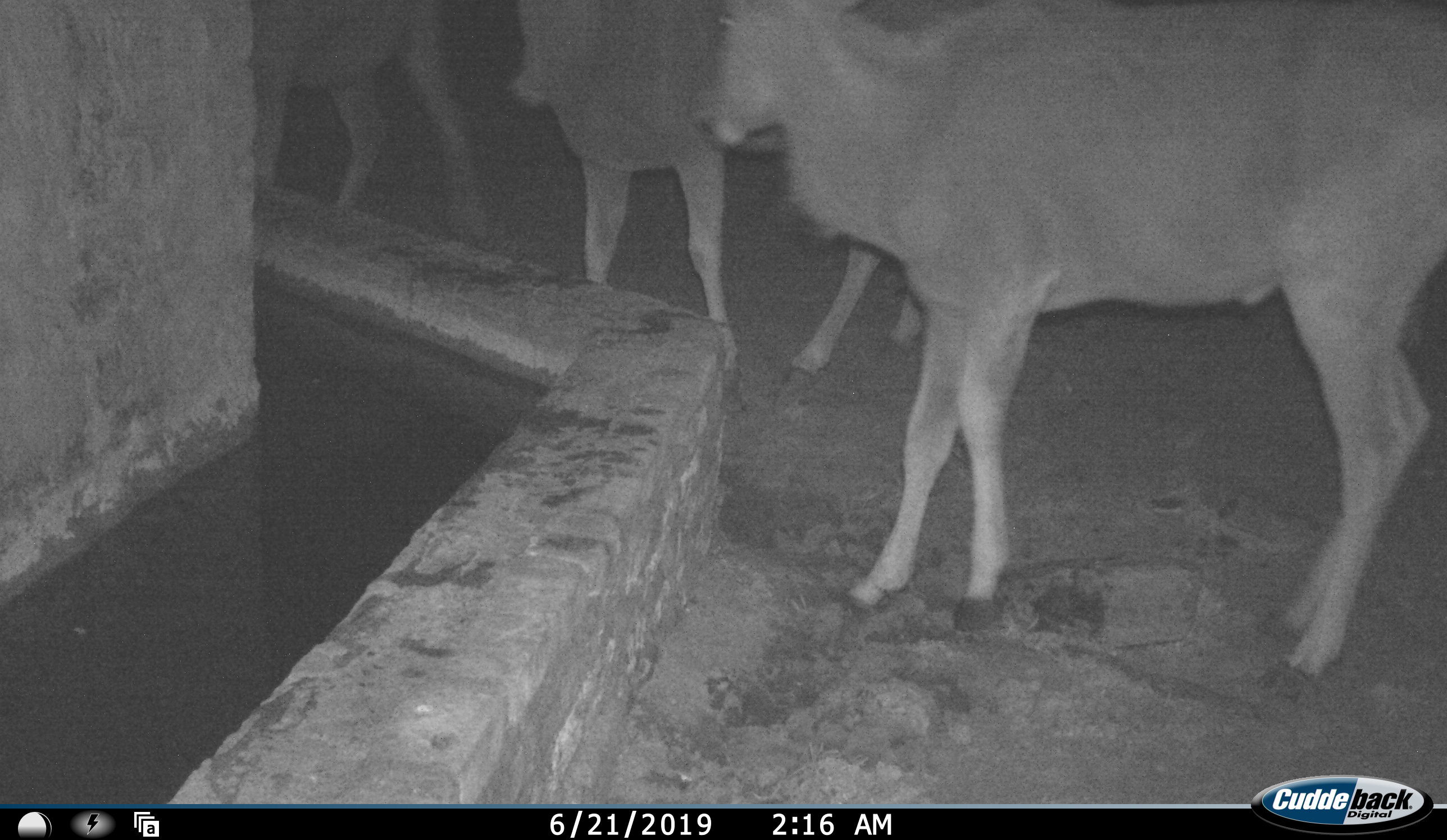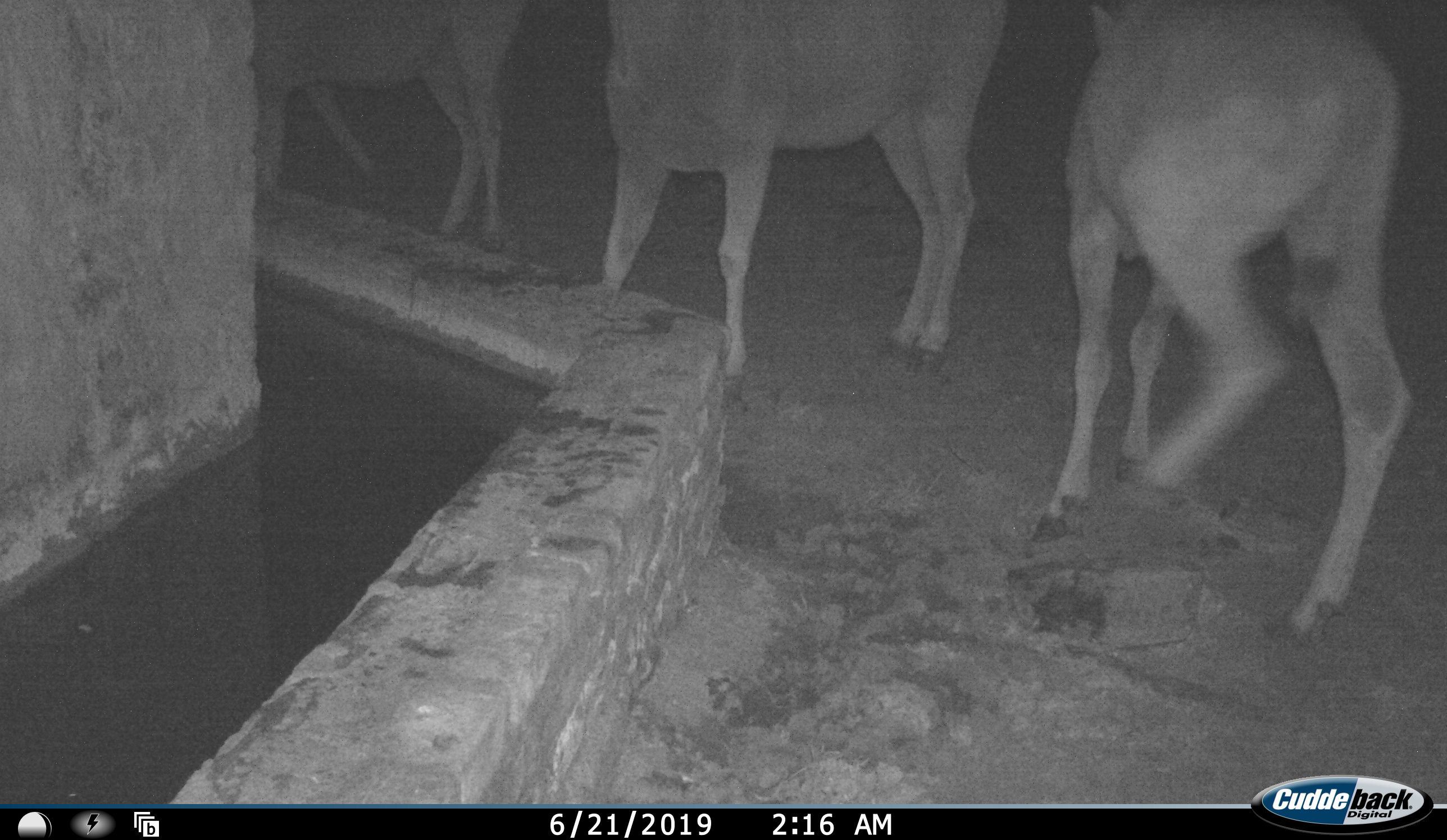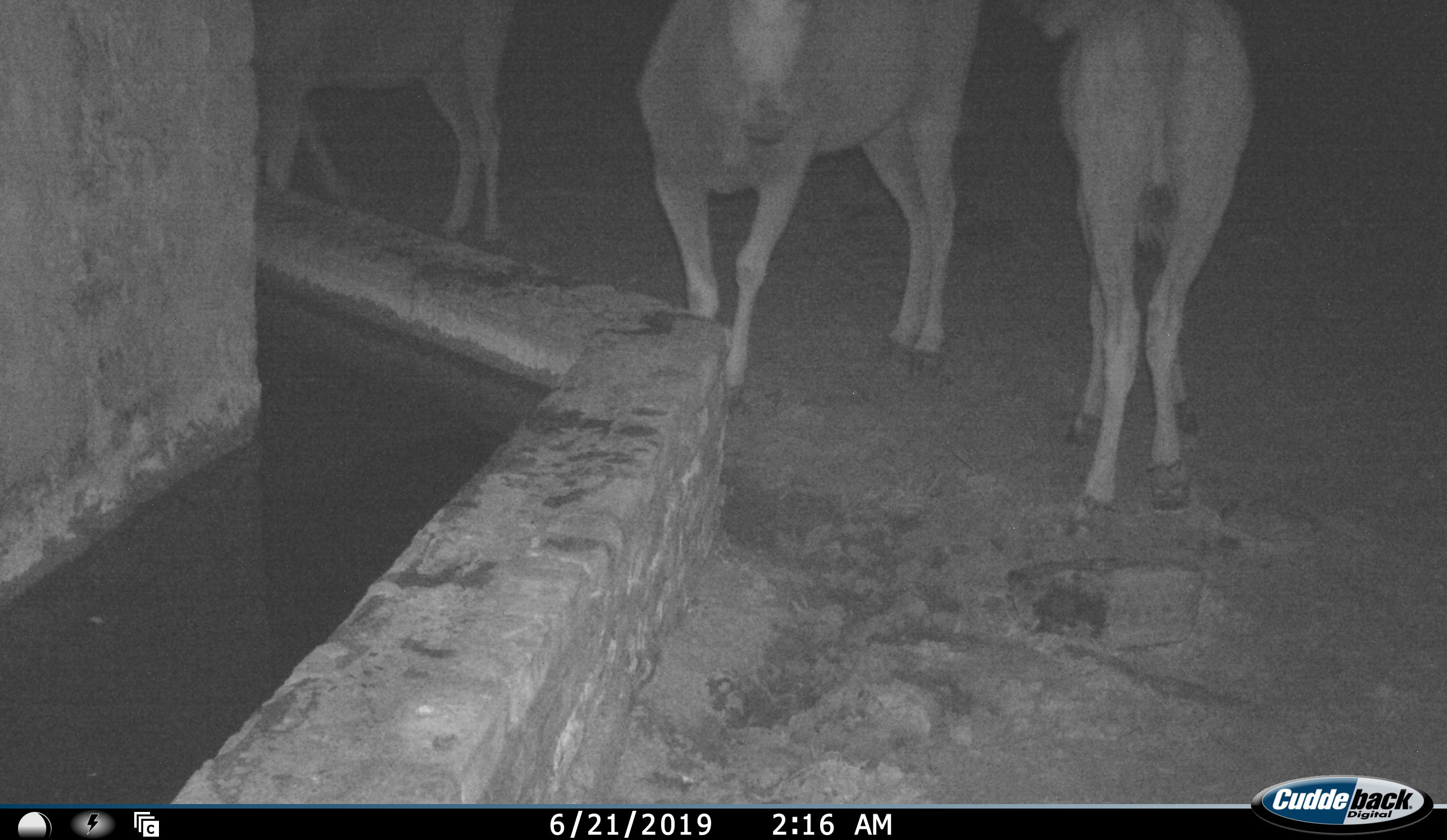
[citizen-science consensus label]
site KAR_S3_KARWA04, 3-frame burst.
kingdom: Animalia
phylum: Chordata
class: Mammalia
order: Artiodactyla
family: Bovidae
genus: Tragelaphus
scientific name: Tragelaphus oryx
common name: eland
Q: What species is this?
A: Eland (Tragelaphus oryx).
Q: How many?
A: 3.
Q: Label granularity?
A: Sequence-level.